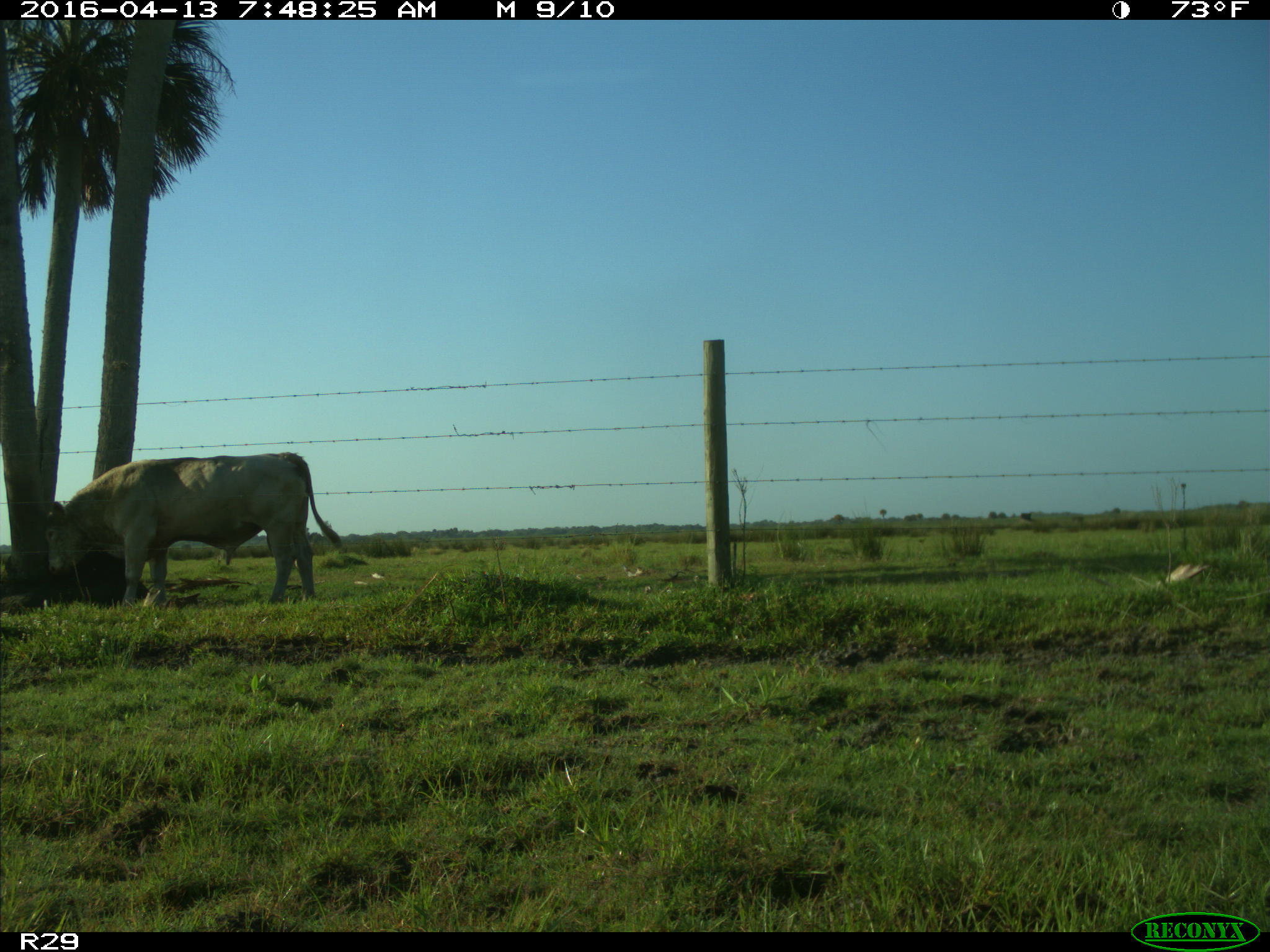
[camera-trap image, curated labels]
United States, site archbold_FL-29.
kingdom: Animalia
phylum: Chordata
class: Mammalia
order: Artiodactyla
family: Bovidae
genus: Bos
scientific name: Bos taurus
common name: domestic cow